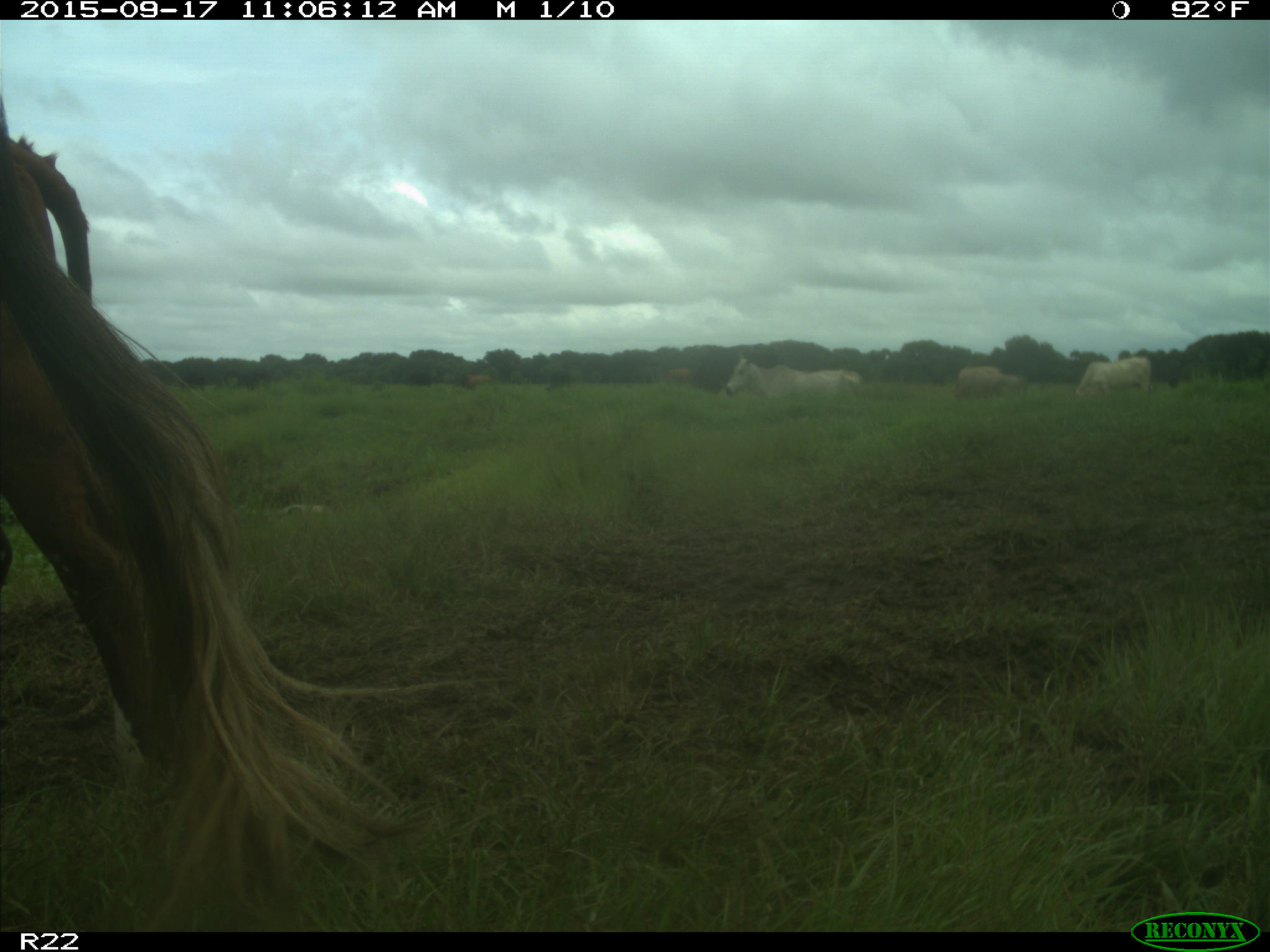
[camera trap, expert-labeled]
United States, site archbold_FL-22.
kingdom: Animalia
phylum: Chordata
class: Mammalia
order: Artiodactyla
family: Bovidae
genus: Bos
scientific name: Bos taurus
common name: domestic cow